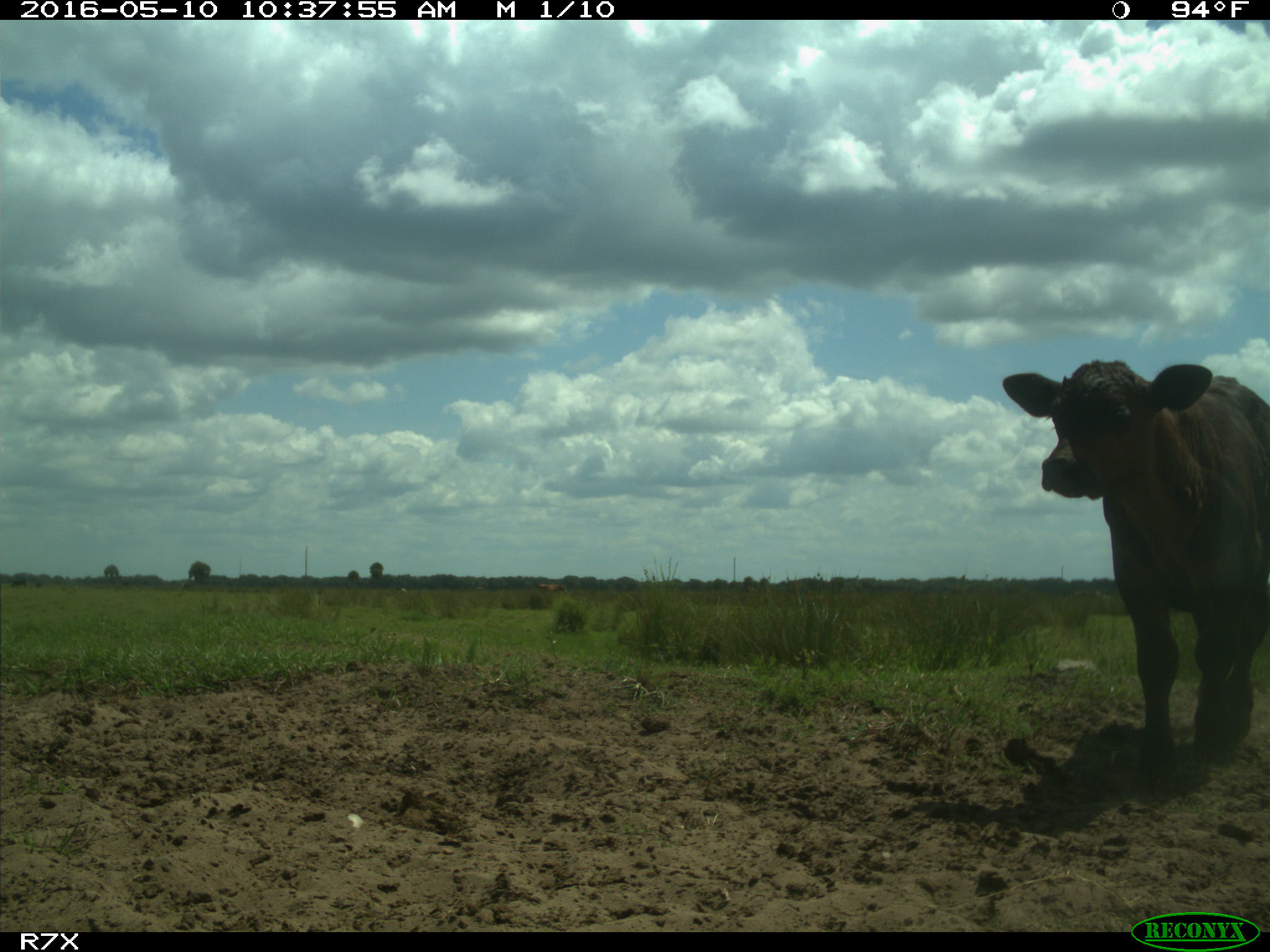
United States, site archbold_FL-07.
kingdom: Animalia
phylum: Chordata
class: Mammalia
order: Artiodactyla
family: Bovidae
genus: Bos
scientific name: Bos taurus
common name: domestic cow